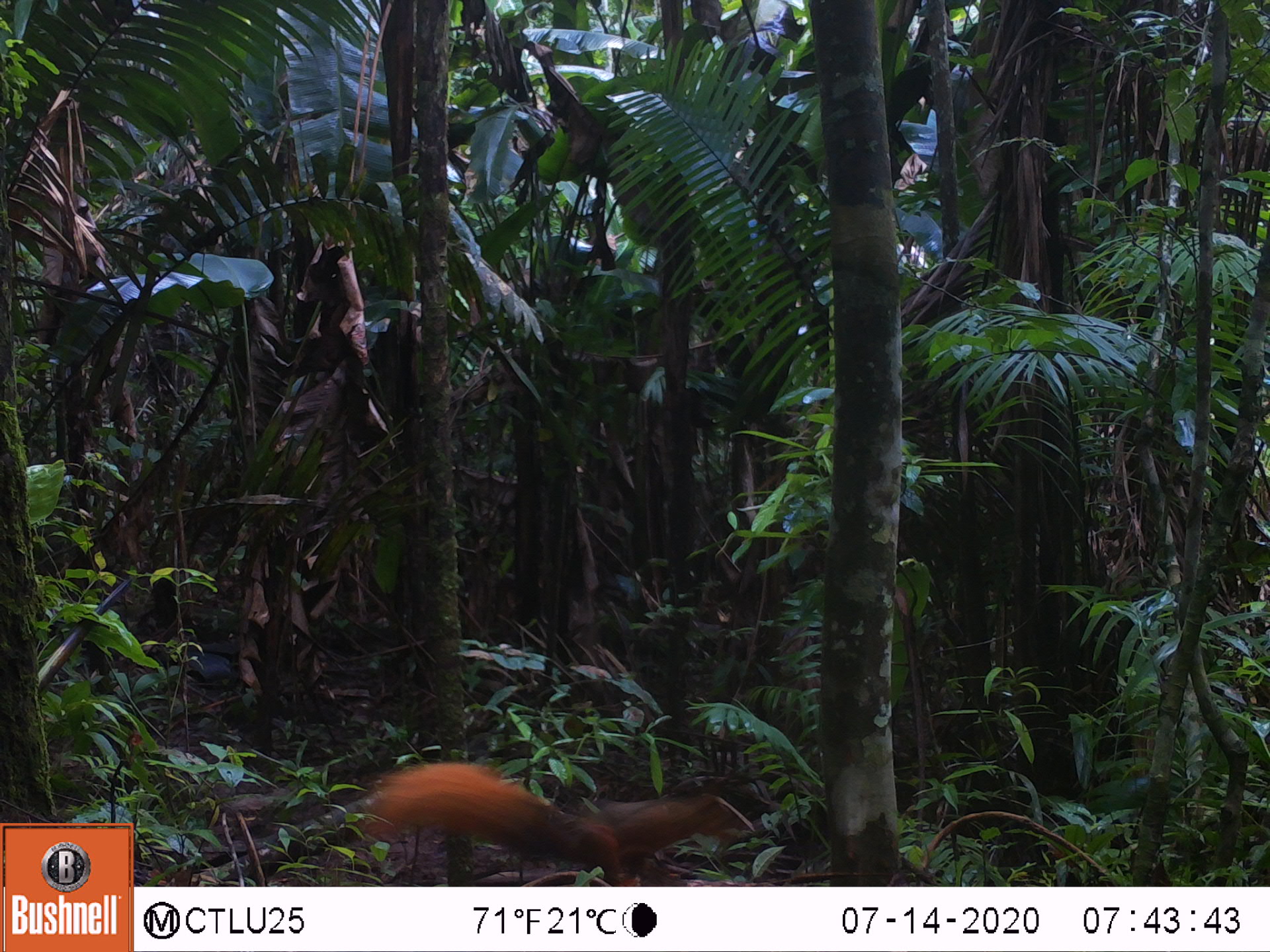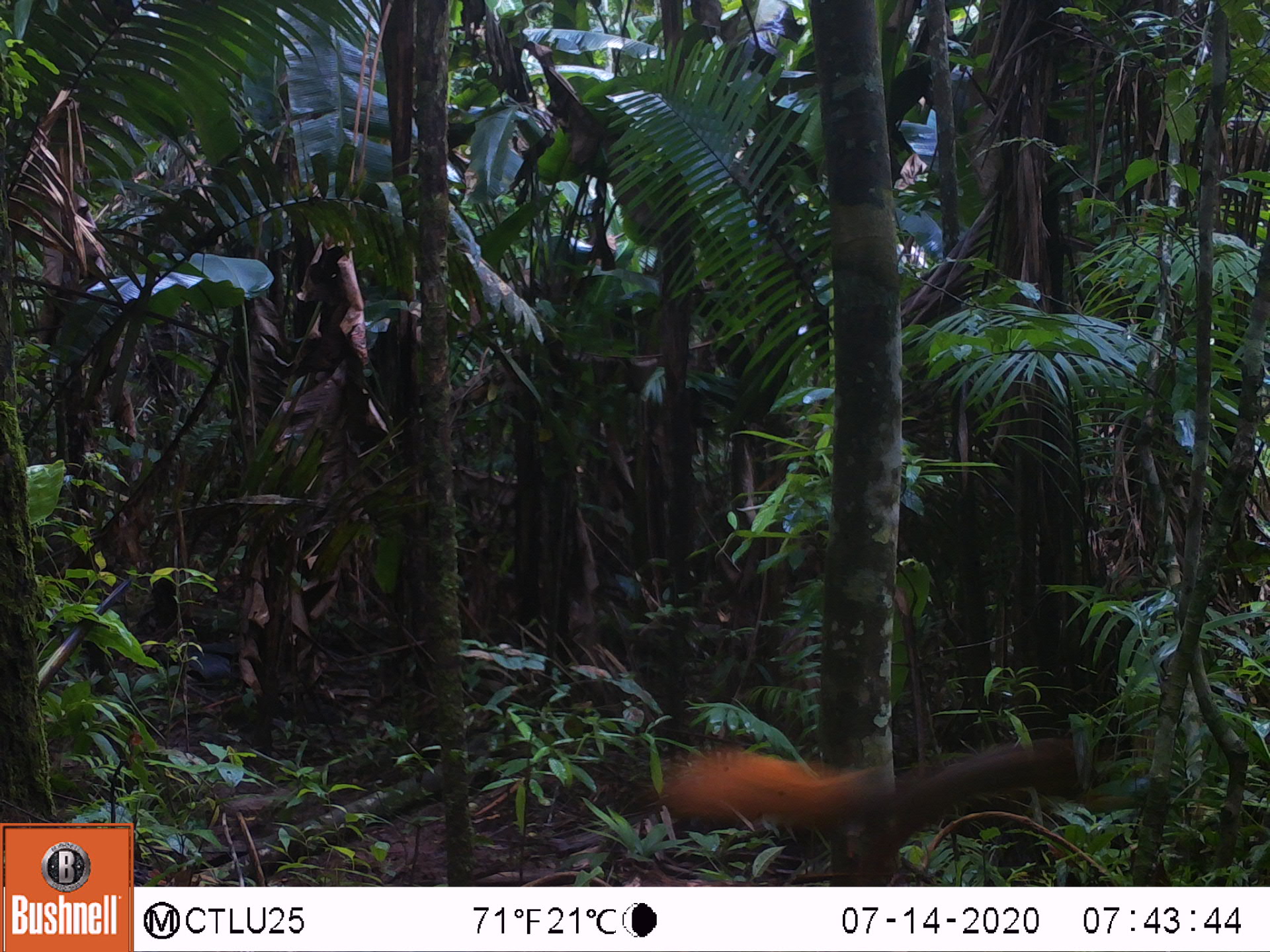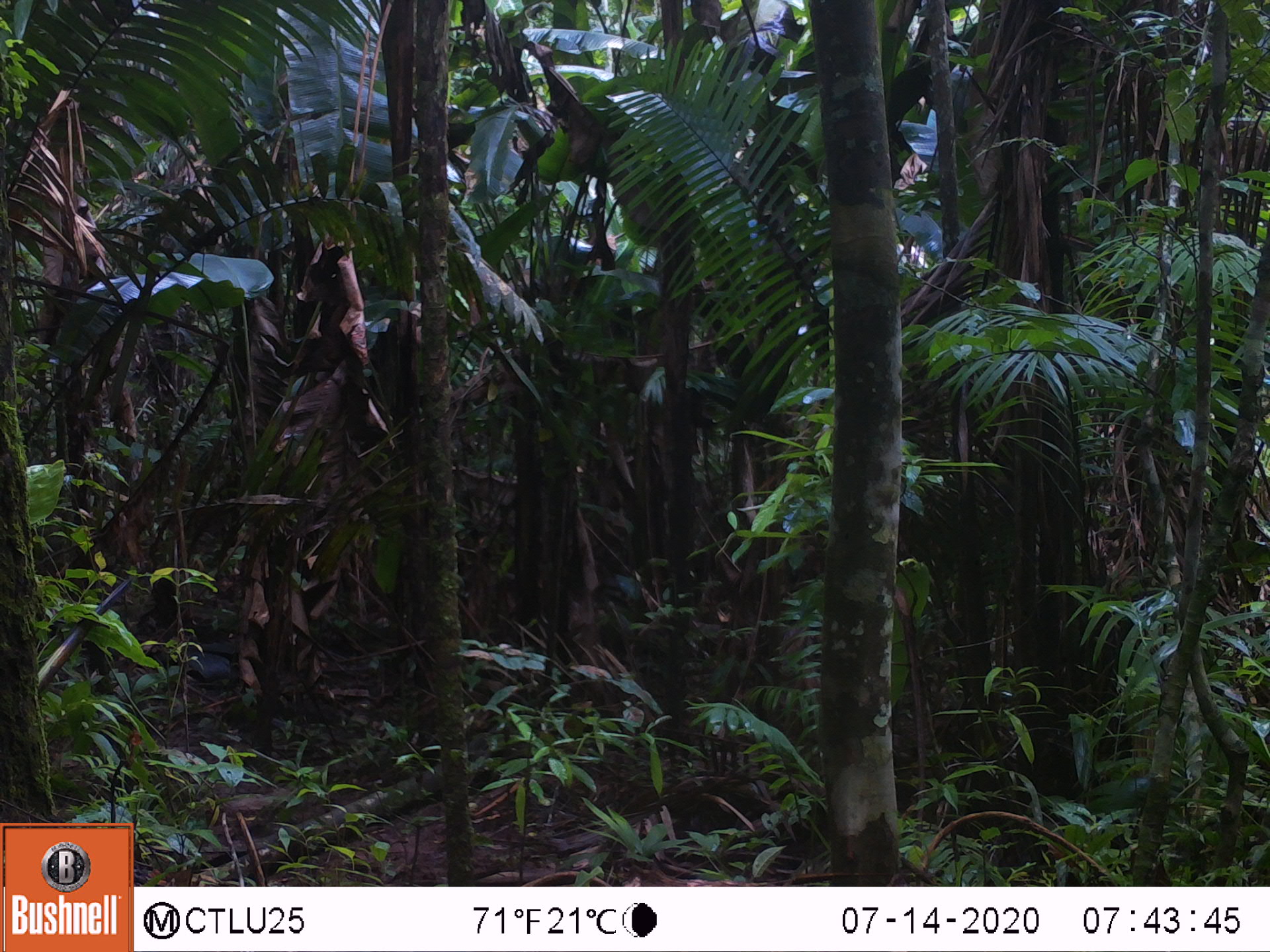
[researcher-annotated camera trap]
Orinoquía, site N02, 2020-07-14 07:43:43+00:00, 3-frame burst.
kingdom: Animalia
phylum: Chordata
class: Mammalia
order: Rodentia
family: Sciuridae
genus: Sciurus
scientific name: Sciurus igniventris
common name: northern amazon red squirrel